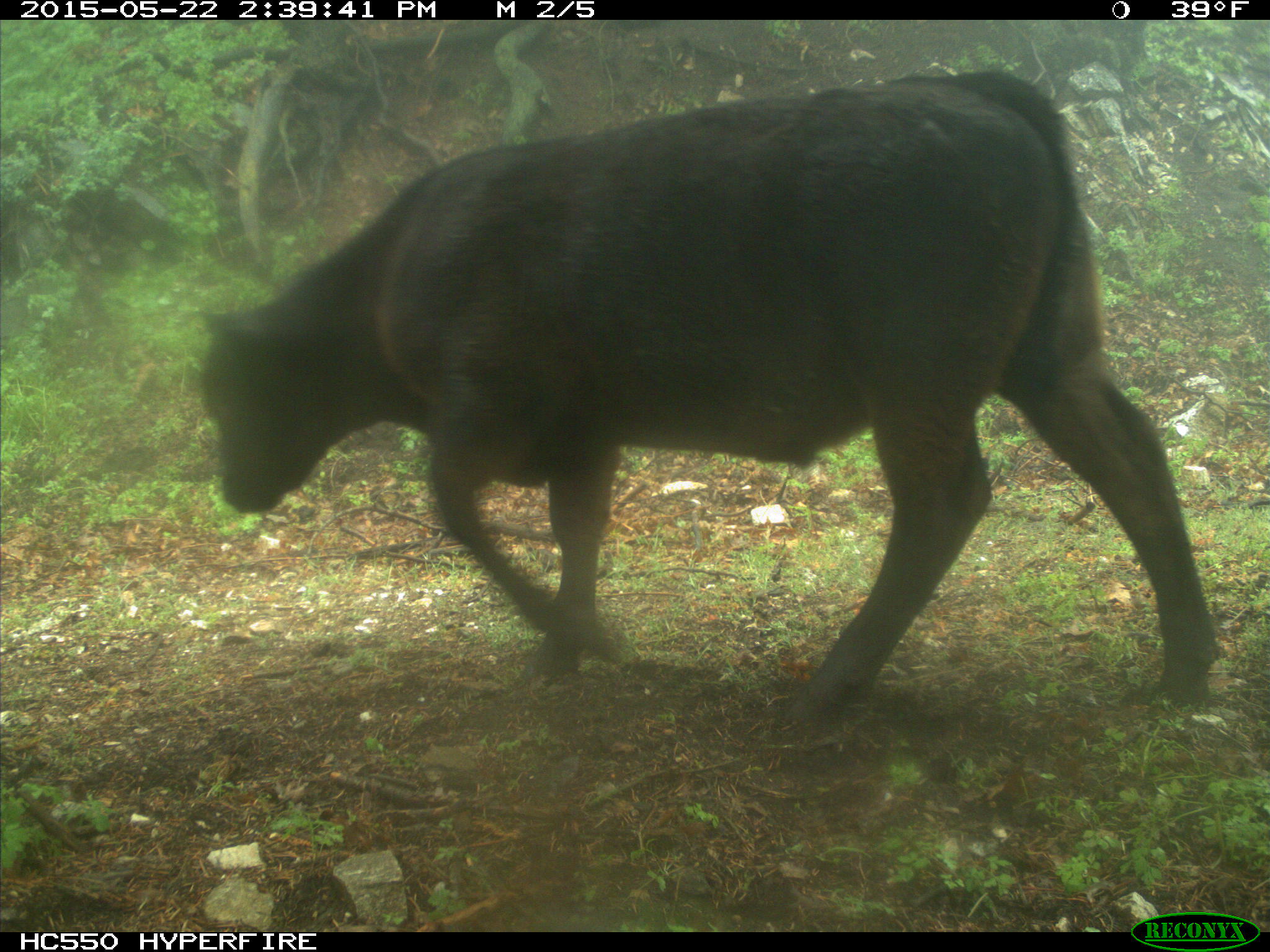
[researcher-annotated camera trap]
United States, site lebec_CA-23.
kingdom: Animalia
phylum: Chordata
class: Mammalia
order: Artiodactyla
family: Bovidae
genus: Bos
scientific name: Bos taurus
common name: domestic cow